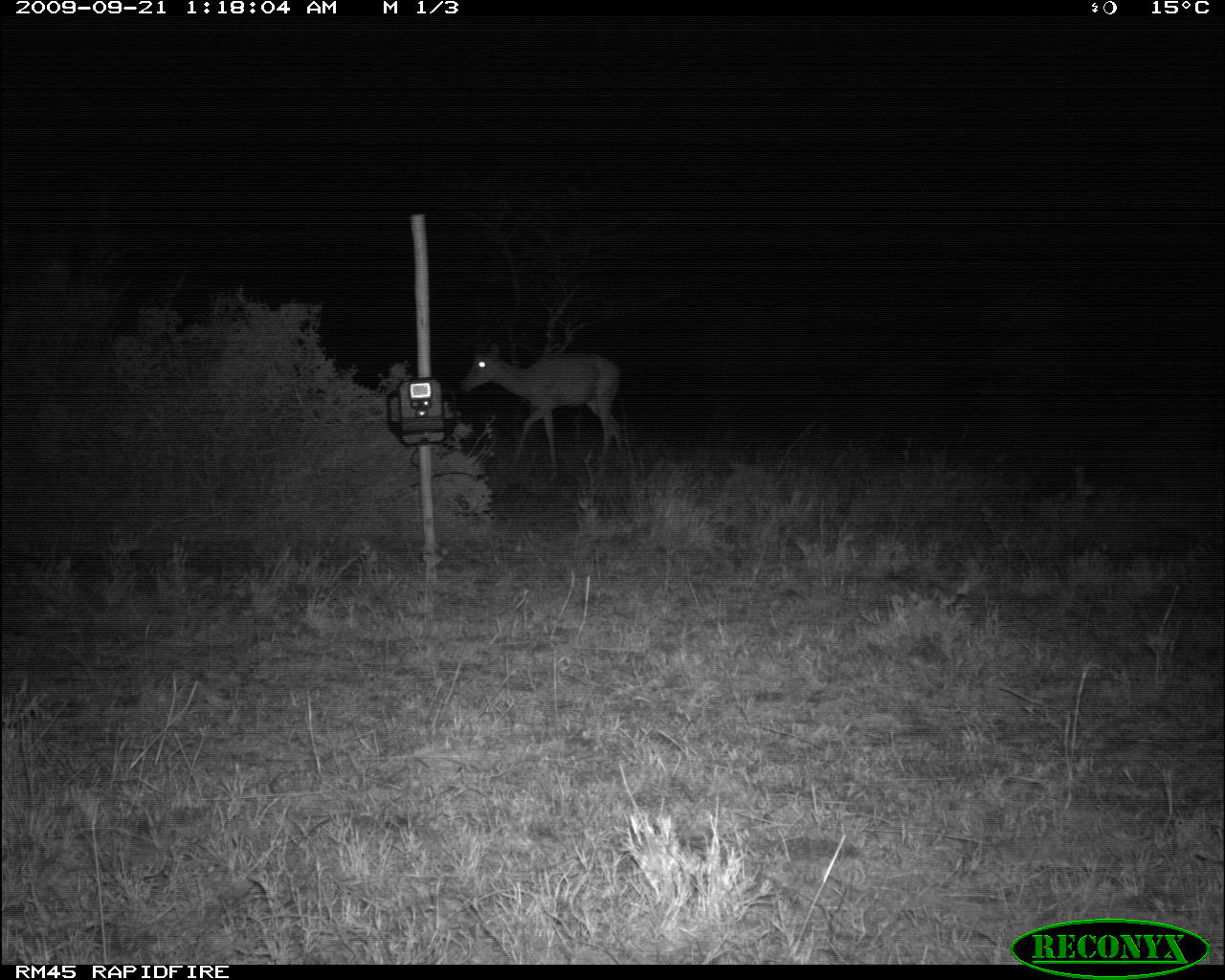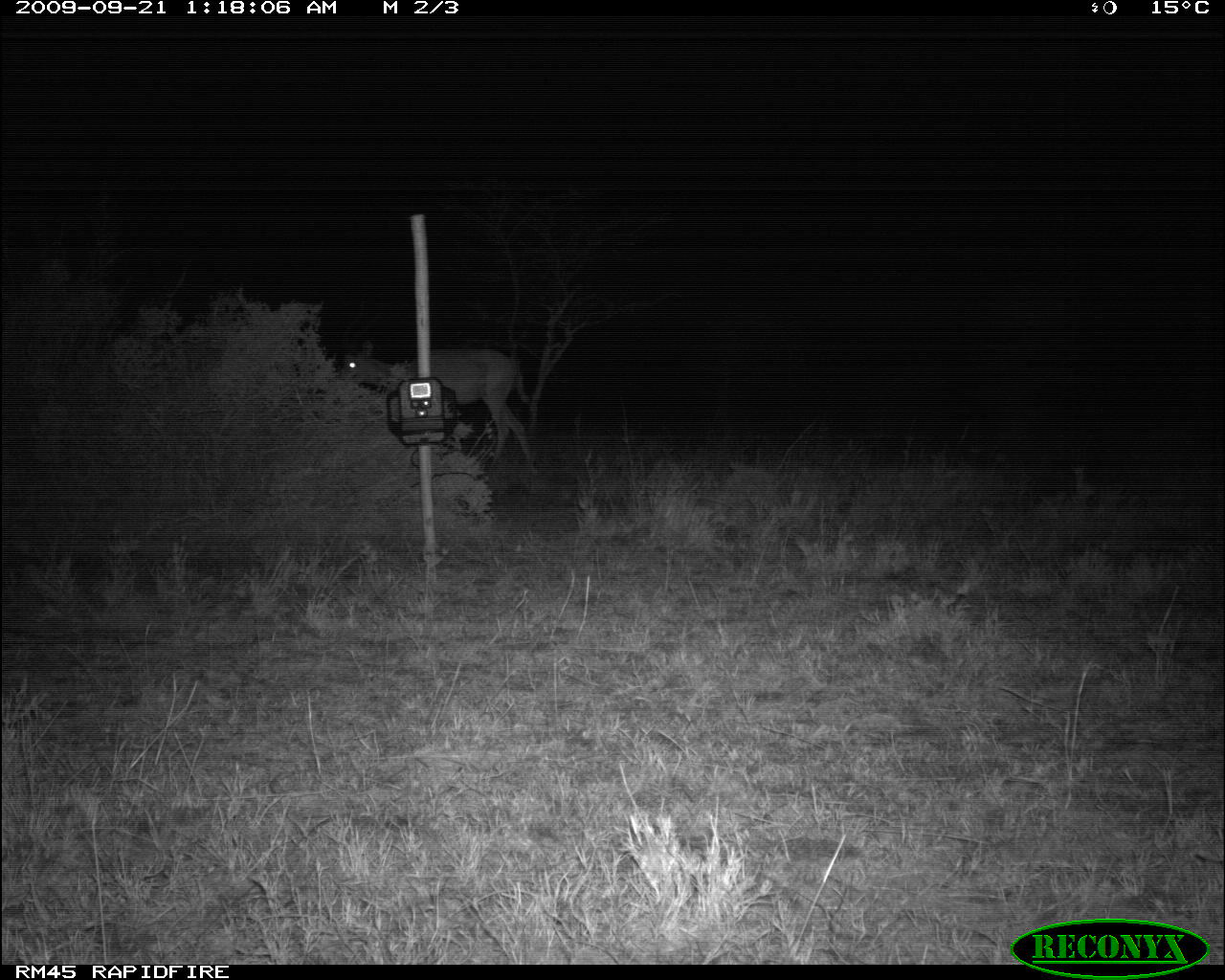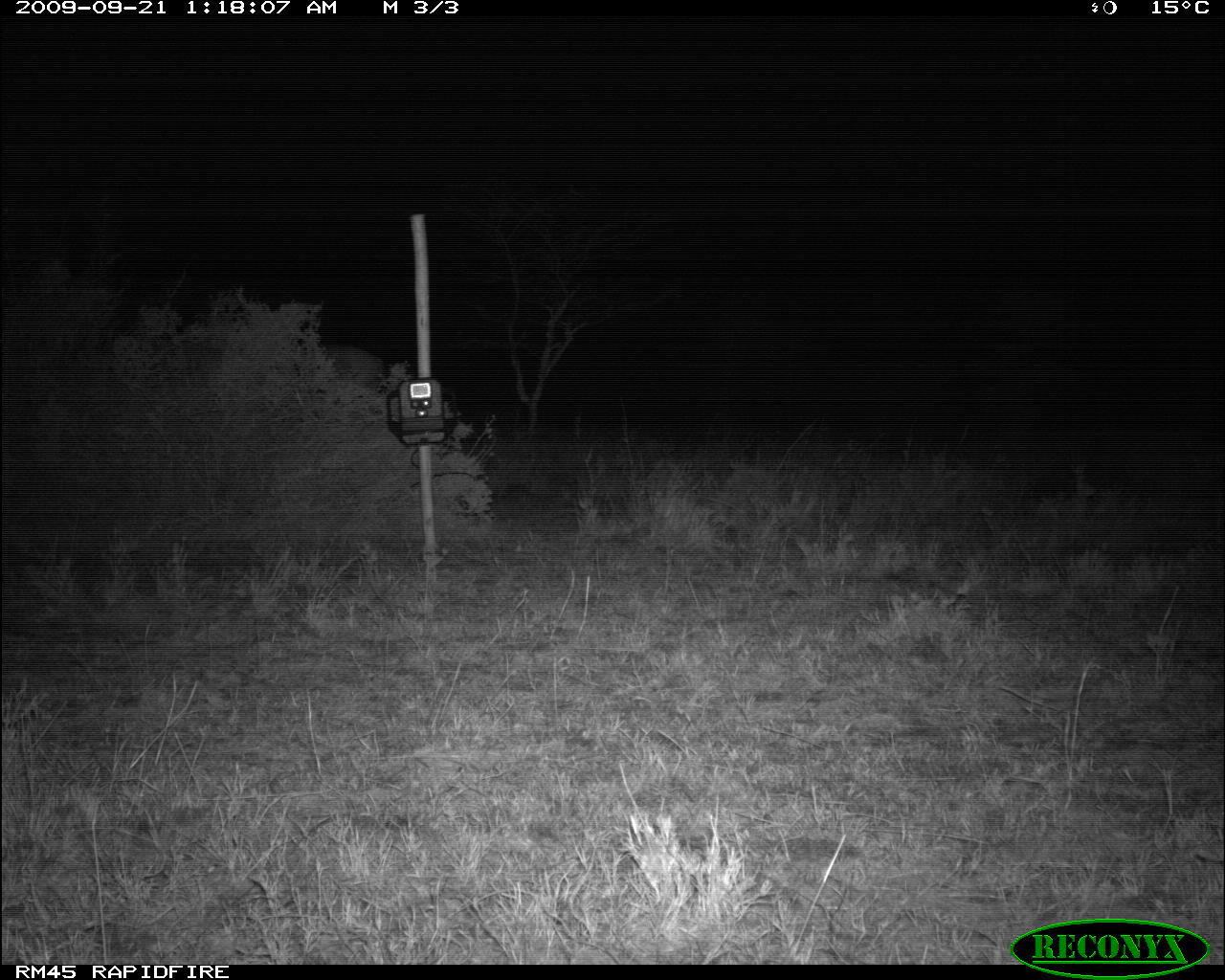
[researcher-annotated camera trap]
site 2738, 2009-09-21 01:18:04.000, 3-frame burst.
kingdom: Animalia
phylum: Chordata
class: Mammalia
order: Artiodactyla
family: Bovidae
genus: Aepyceros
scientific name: Aepyceros melampus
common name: impala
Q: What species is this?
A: Aepyceros melampus (impala).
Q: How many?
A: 1.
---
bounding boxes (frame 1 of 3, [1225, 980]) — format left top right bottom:
aepyceros melampus: 456 343 626 477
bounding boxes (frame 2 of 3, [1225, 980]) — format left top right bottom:
aepyceros melampus: 337 340 537 471